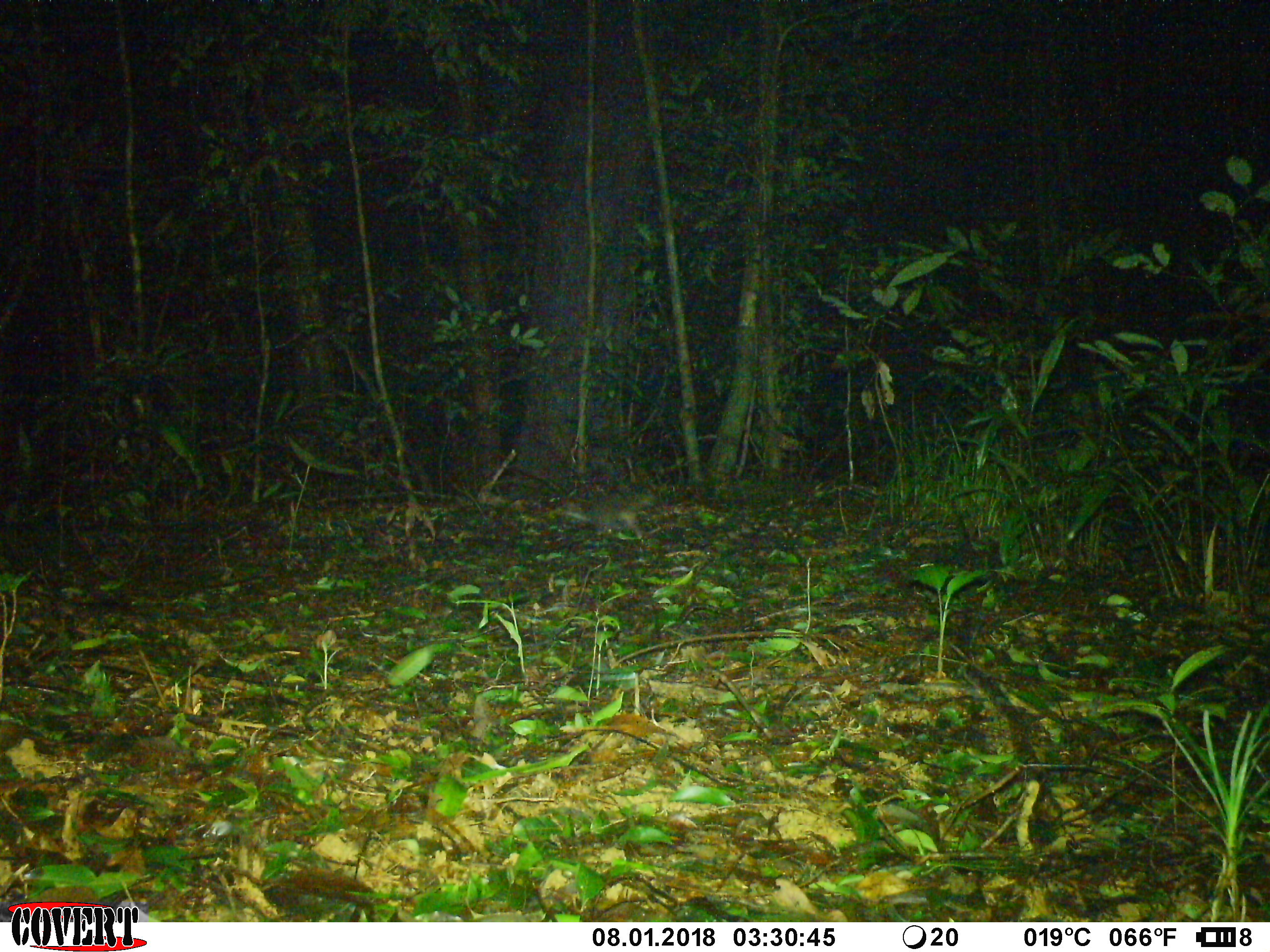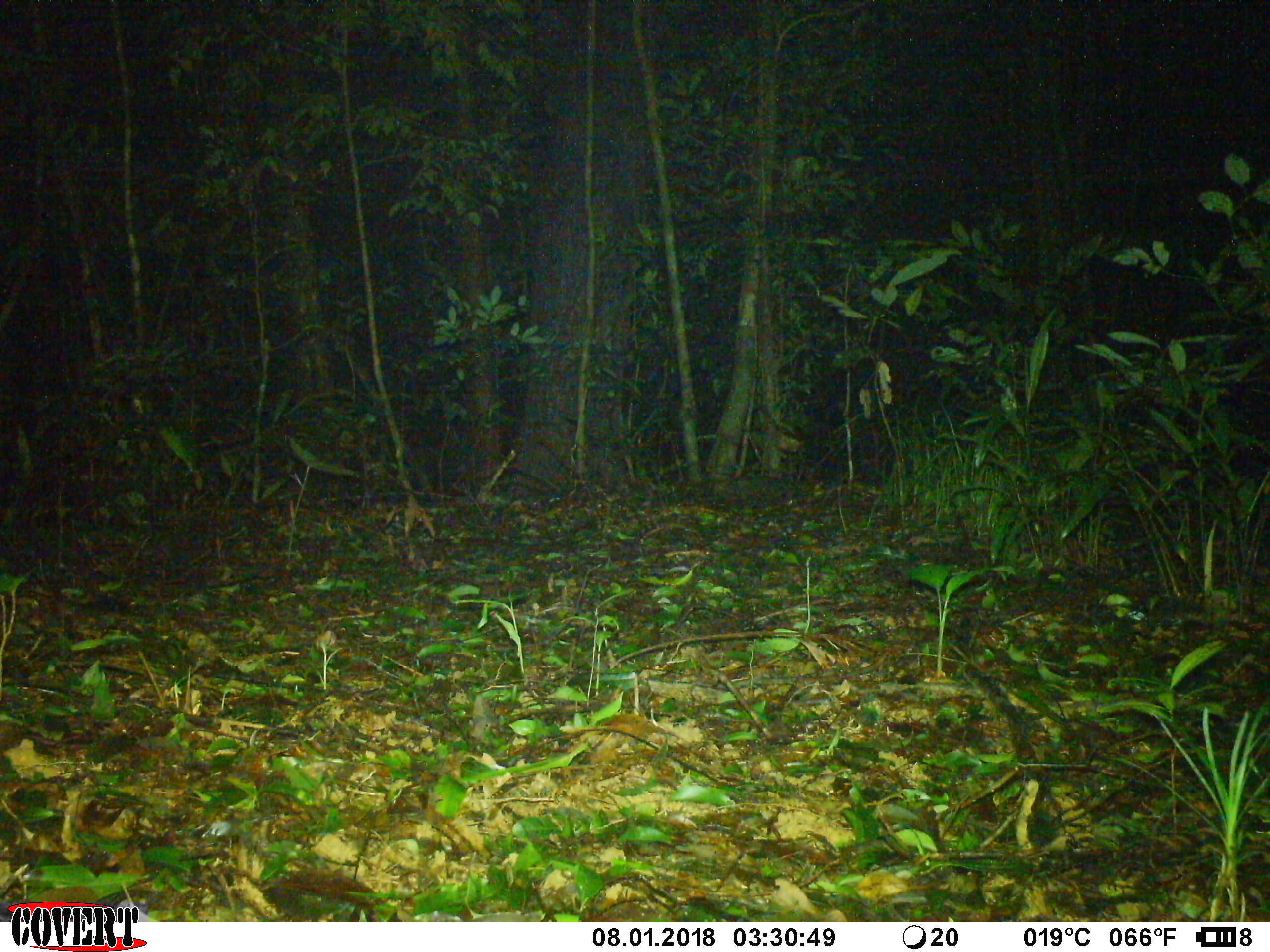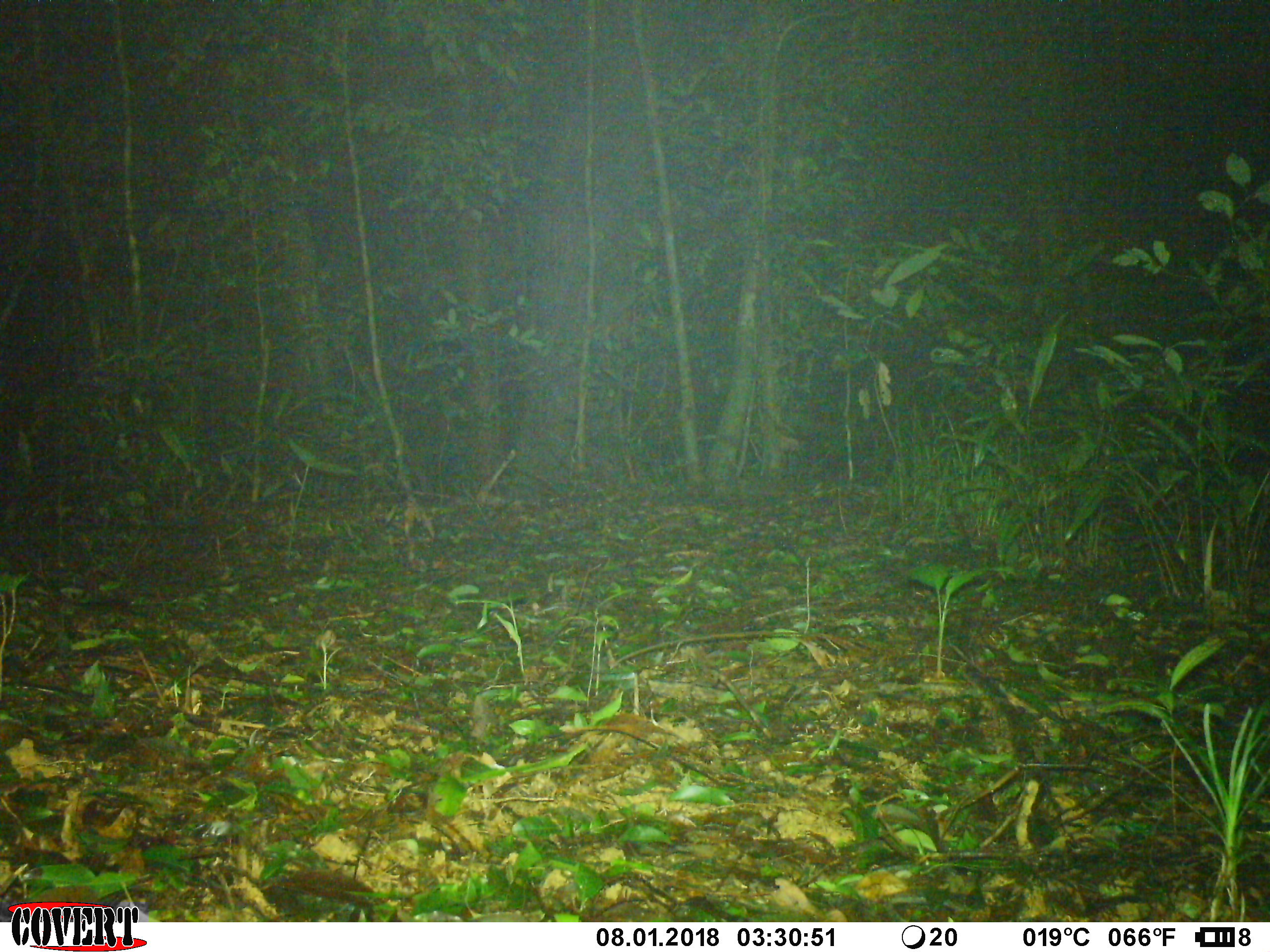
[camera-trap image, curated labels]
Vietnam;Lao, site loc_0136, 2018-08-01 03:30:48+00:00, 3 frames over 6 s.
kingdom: Animalia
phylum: Chordata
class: Mammalia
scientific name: Mammalia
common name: mammal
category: unidentified small mammal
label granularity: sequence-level